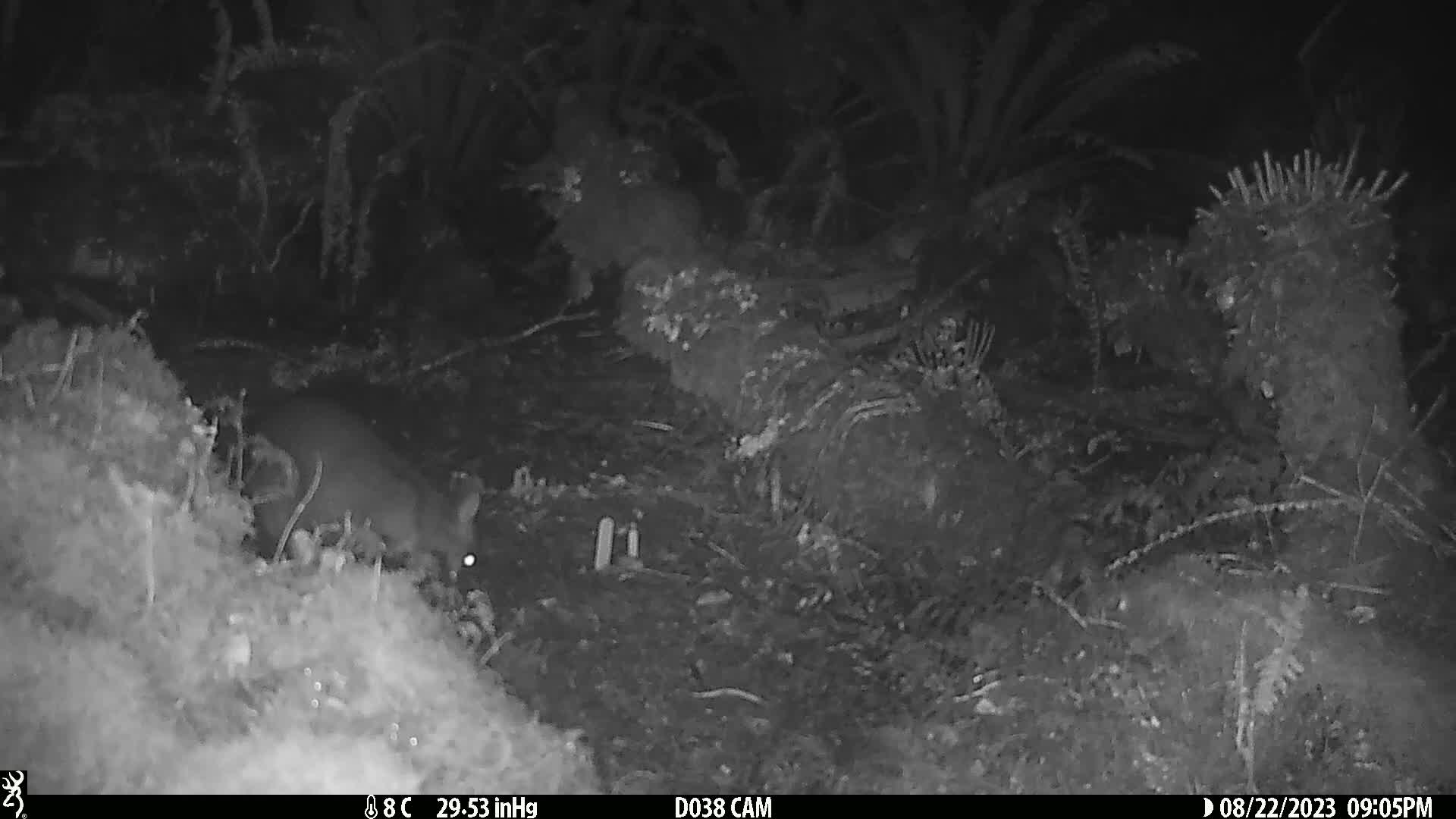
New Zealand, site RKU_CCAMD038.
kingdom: Animalia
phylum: Chordata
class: Mammalia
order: Diprotodontia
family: Phalangeridae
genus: Trichosurus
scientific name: Trichosurus vulpecula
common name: common brushtail possum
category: possum